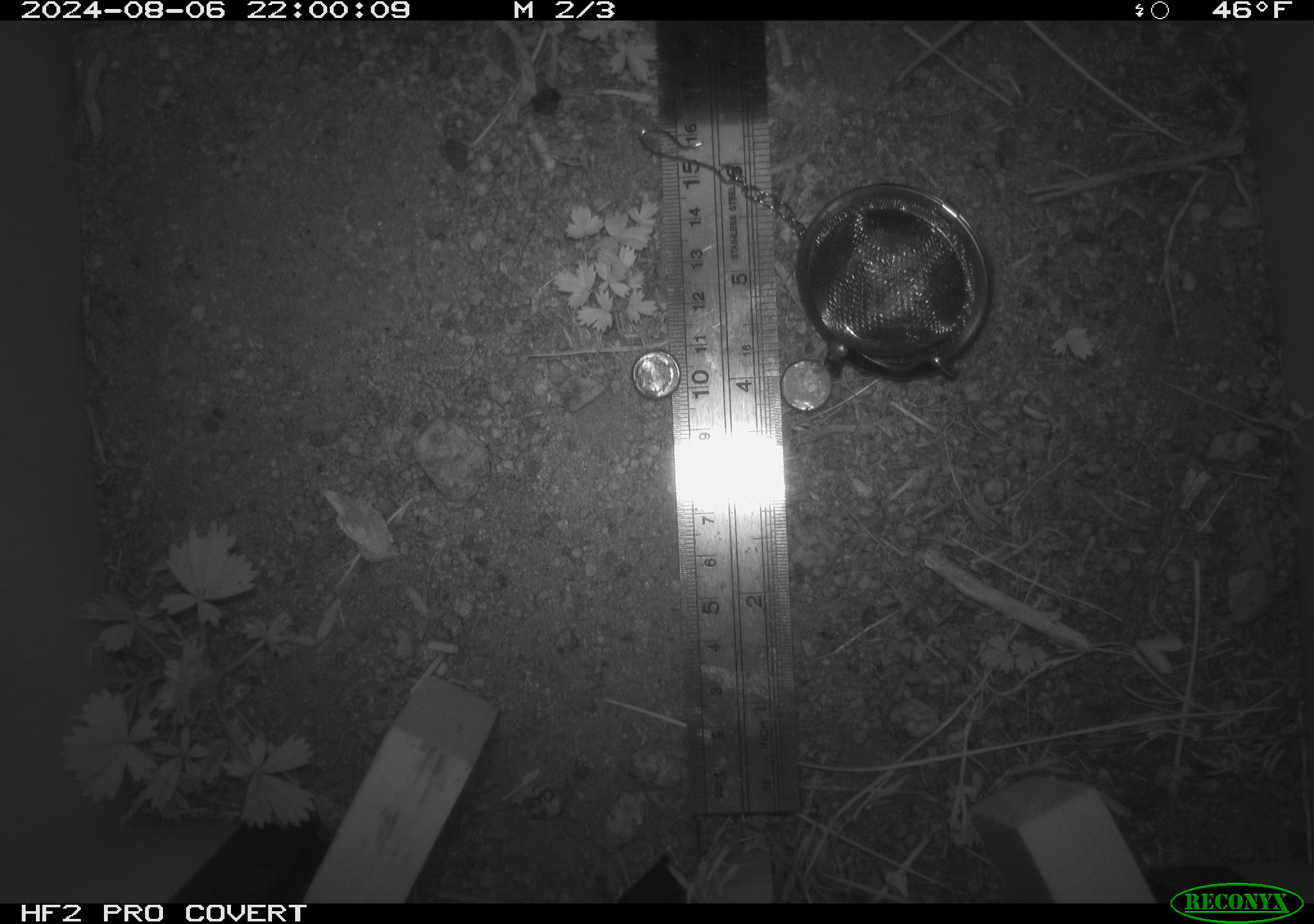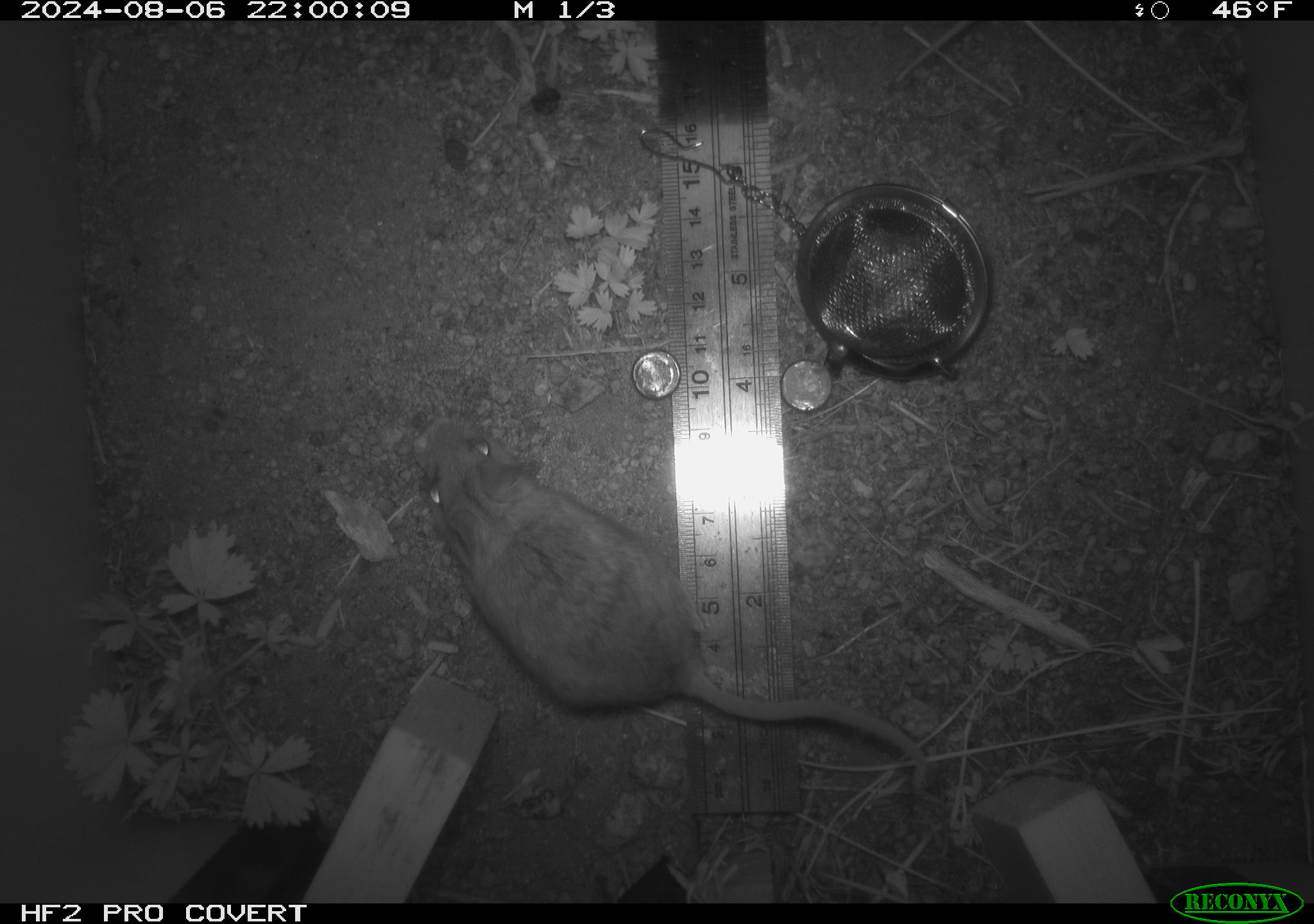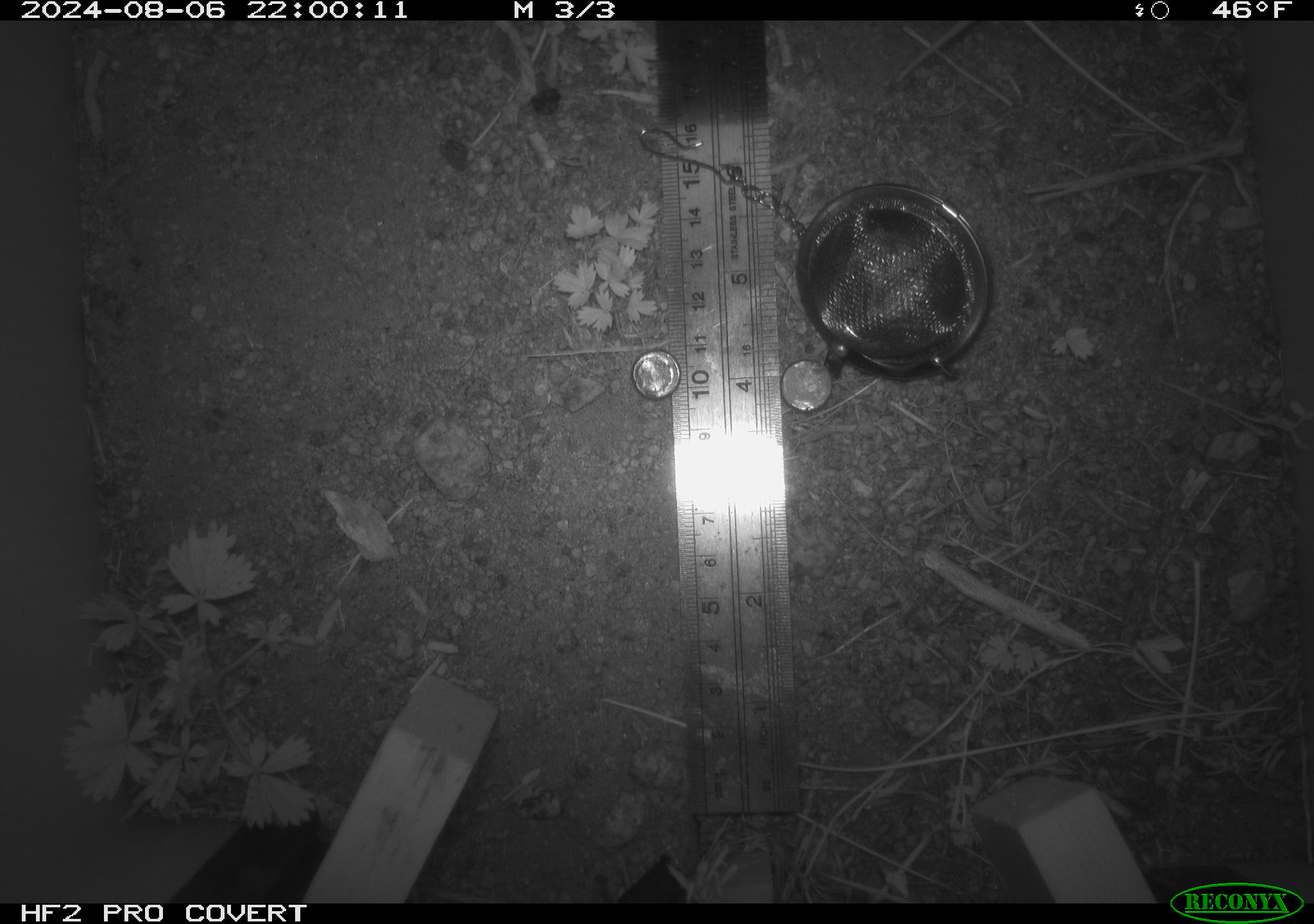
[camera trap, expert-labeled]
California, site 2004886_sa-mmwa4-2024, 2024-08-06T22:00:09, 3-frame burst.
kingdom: Animalia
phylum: Chordata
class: Mammalia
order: Rodentia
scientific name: Rodentia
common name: mouse species